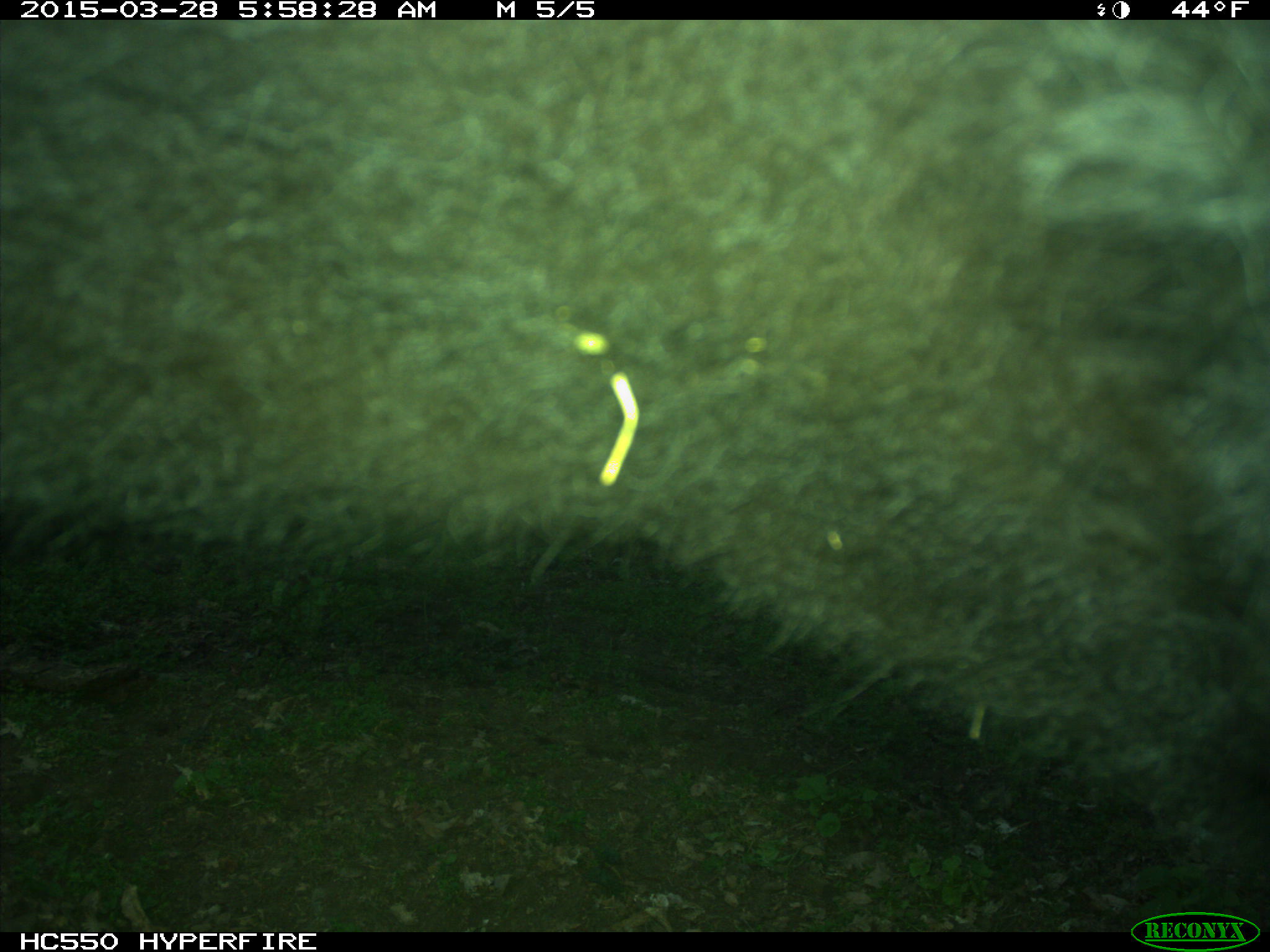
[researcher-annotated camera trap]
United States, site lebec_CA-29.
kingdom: Animalia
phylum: Chordata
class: Mammalia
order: Artiodactyla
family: Bovidae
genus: Bos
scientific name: Bos taurus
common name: domestic cow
Bos taurus (domestic cow).